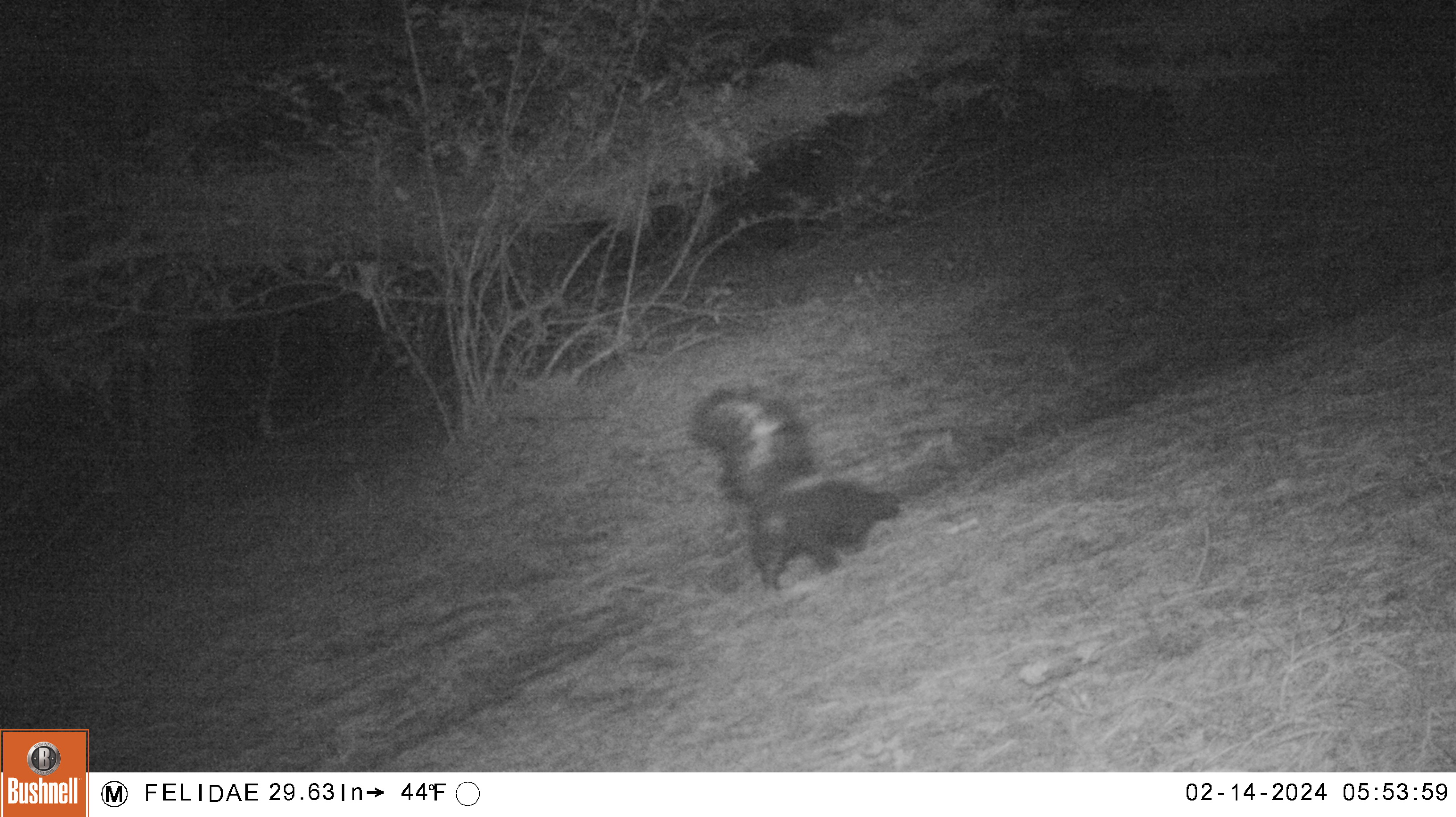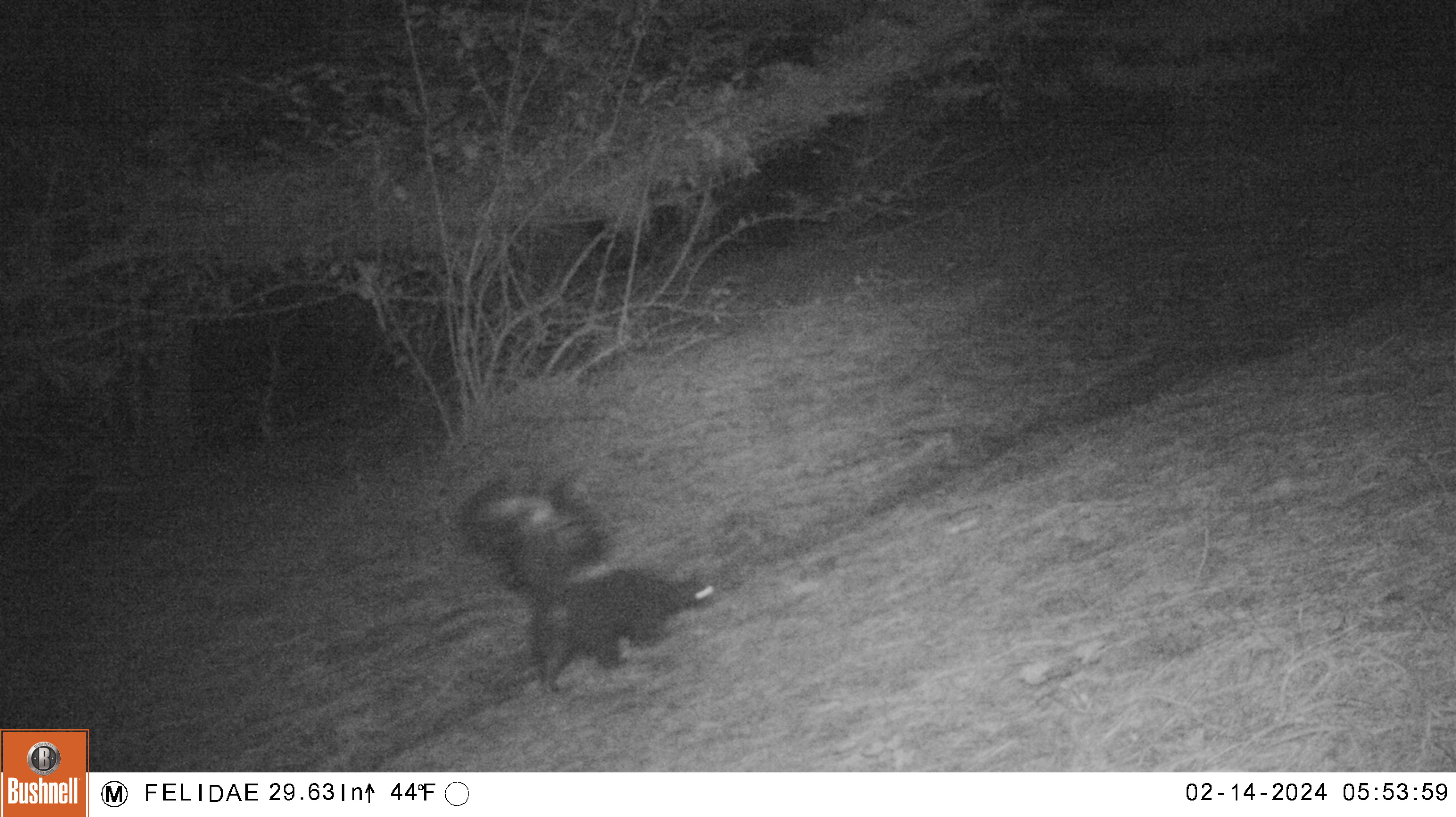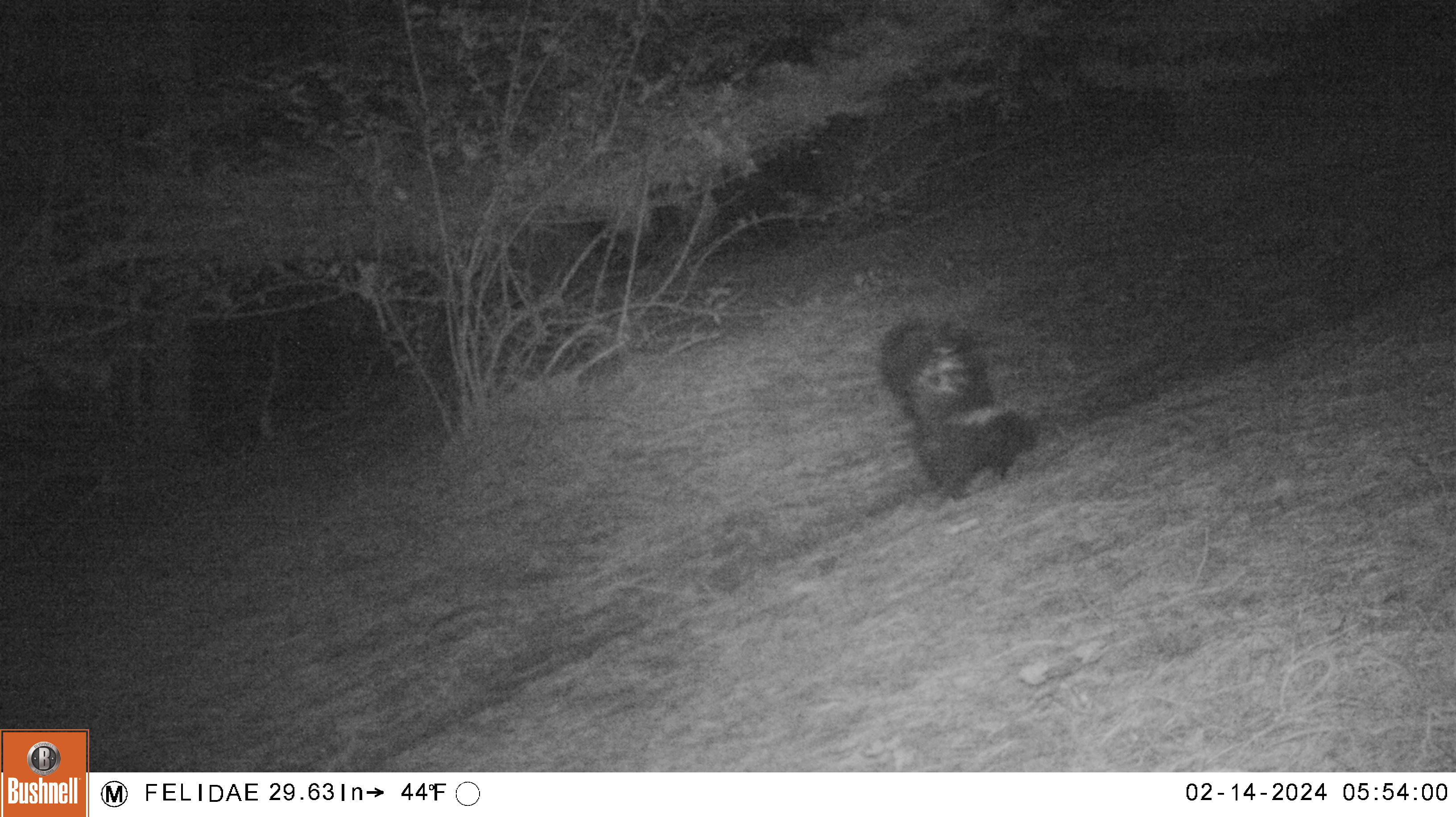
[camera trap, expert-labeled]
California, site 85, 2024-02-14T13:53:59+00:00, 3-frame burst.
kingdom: Animalia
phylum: Chordata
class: Mammalia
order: Carnivora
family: Mephitidae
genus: Mephitis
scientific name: Mephitis mephitis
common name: striped skunk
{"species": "striped skunk (Mephitis mephitis)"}